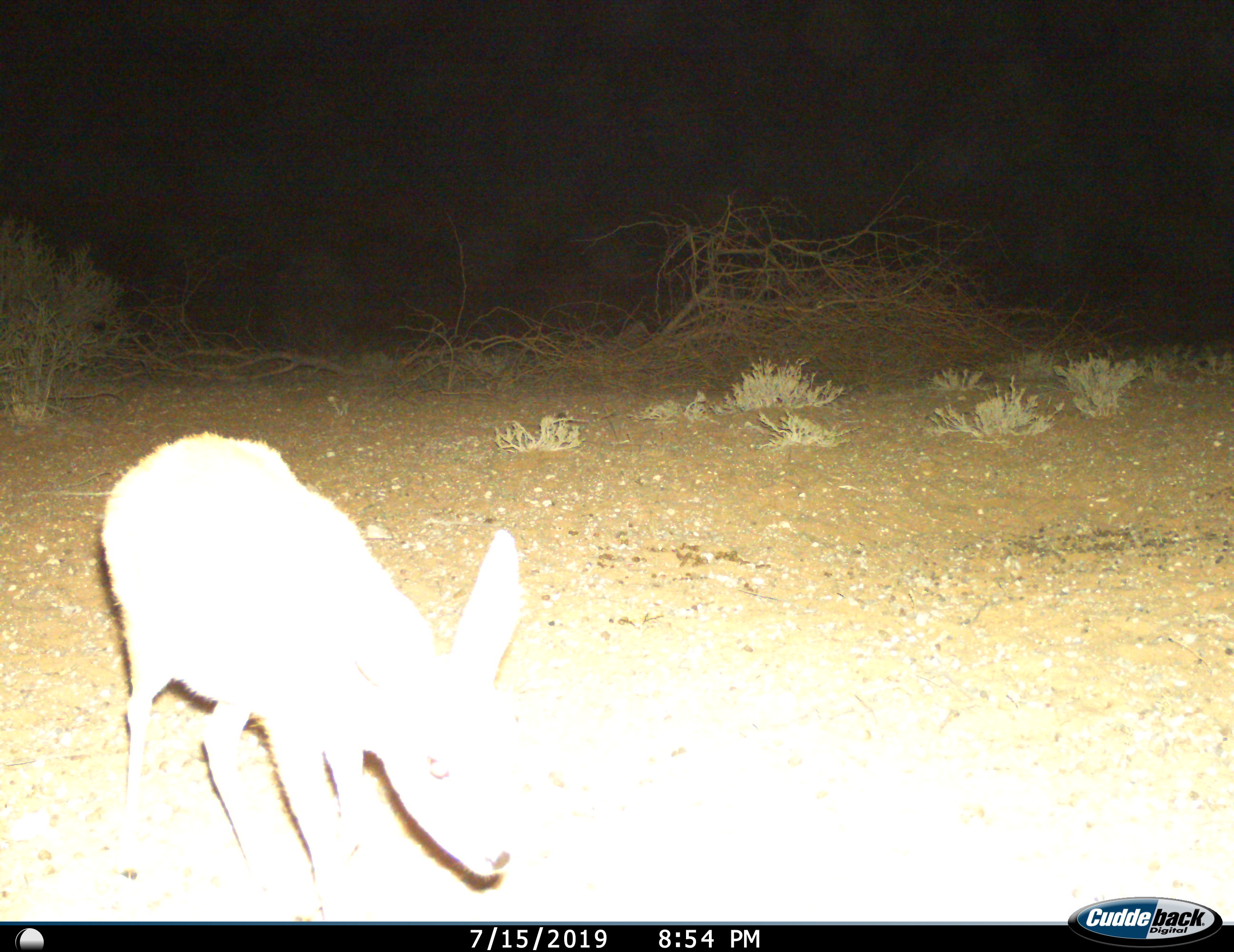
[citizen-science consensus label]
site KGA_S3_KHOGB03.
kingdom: Animalia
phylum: Chordata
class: Mammalia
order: Artiodactyla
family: Bovidae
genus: Raphicerus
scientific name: Raphicerus campestris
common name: steenbok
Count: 1.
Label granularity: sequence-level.